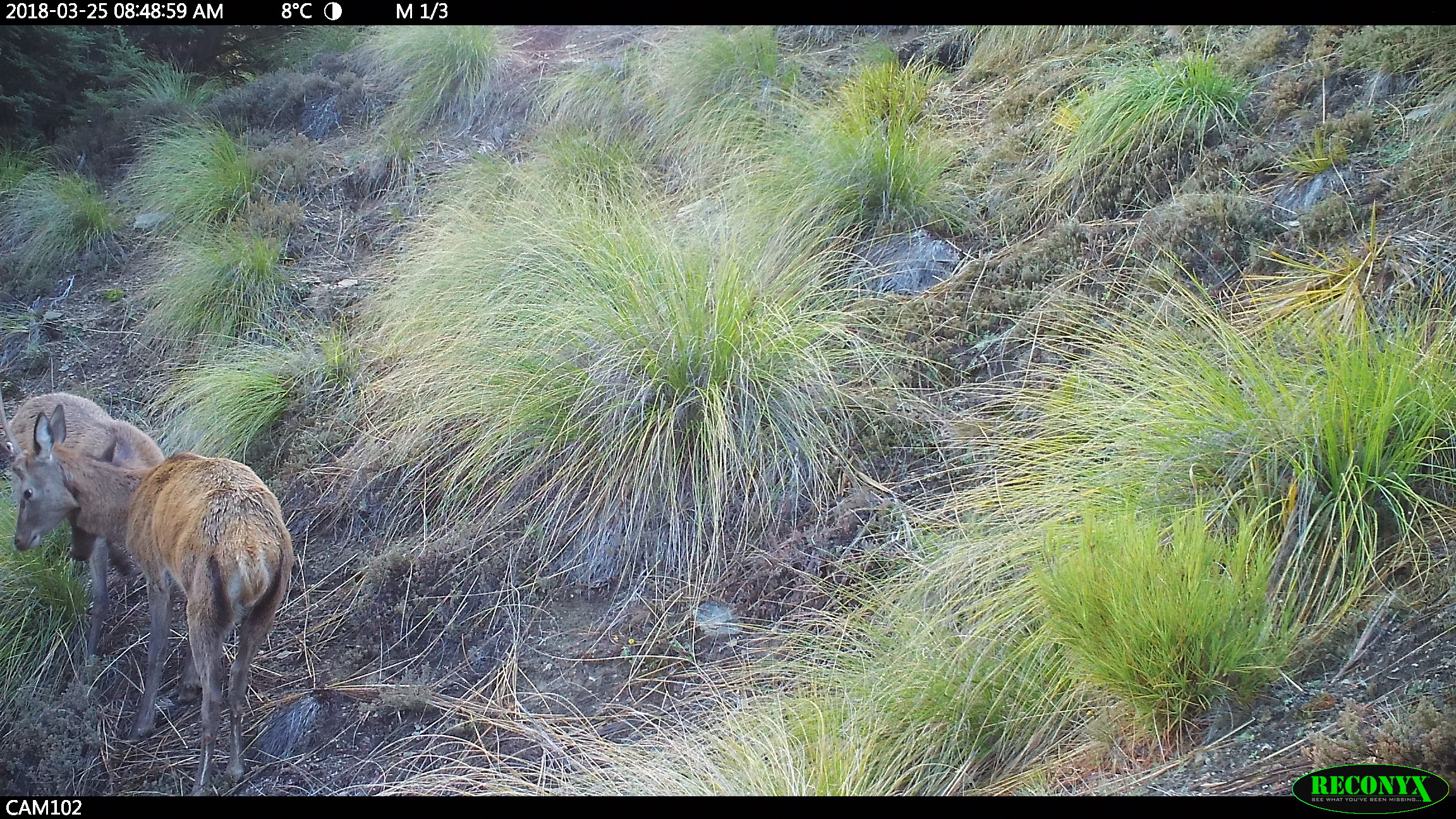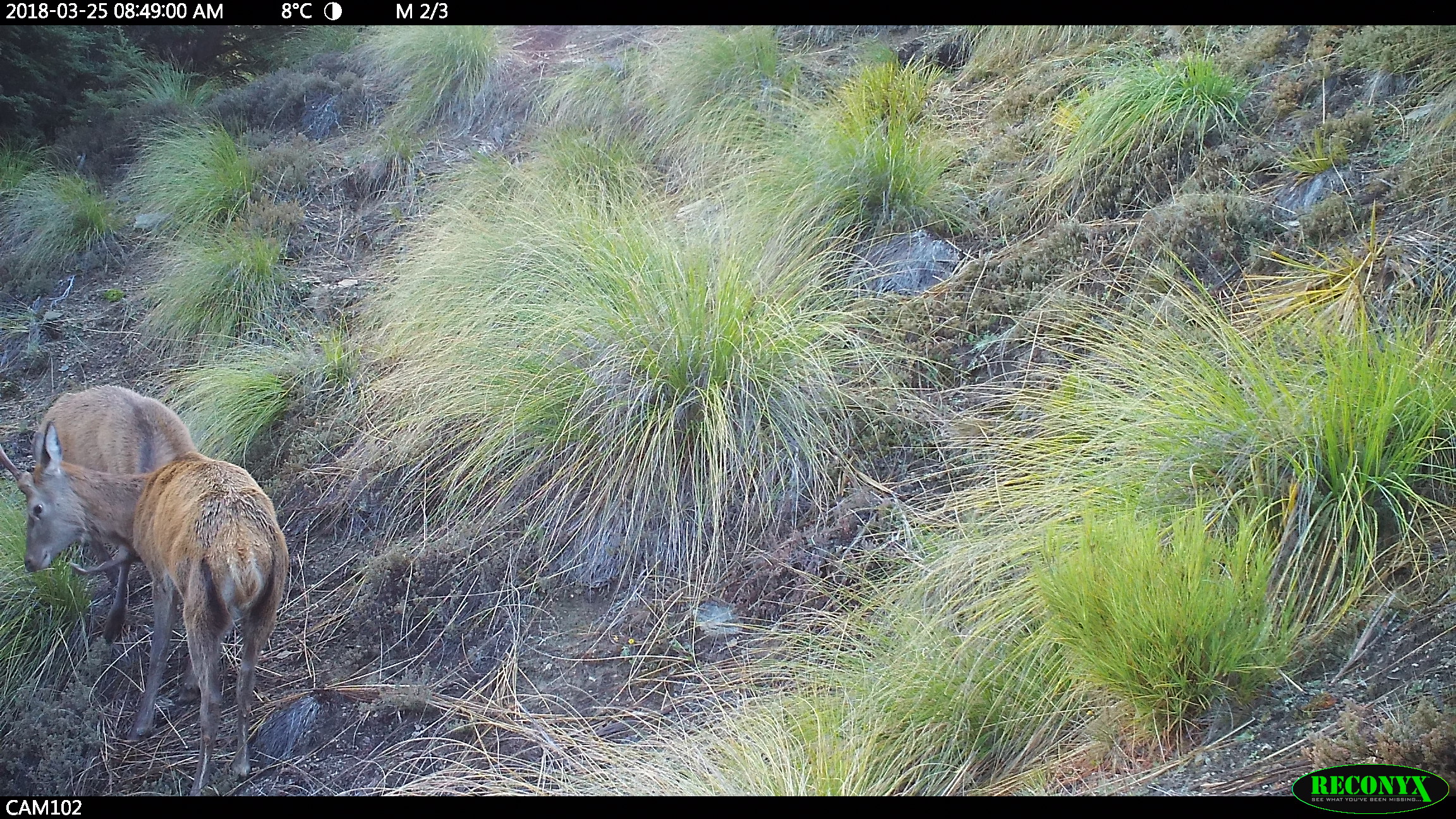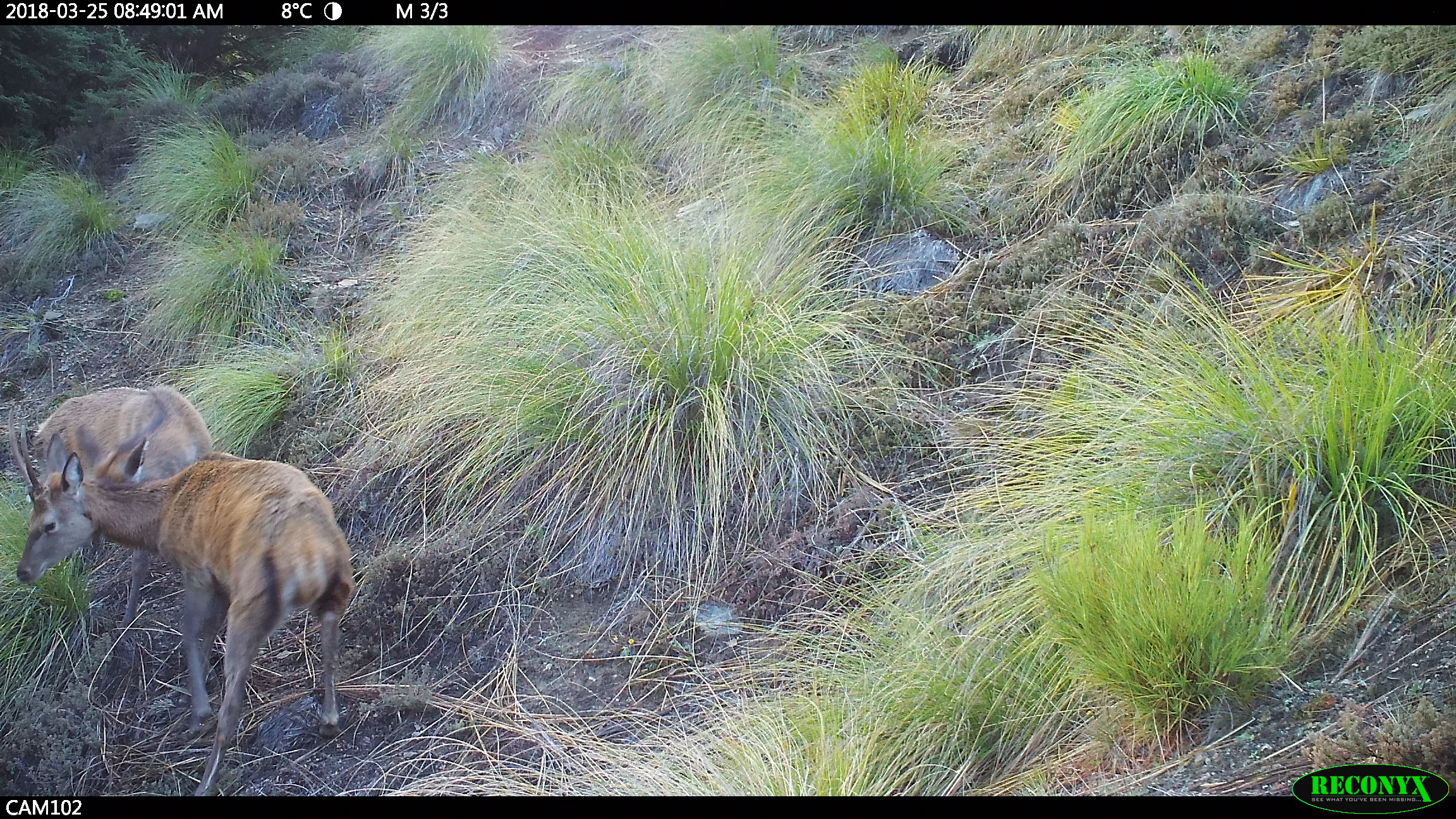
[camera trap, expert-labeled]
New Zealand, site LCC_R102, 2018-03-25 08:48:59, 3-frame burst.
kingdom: Animalia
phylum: Chordata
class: Mammalia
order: Artiodactyla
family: Cervidae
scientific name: Cervidae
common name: deer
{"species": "deer (Cervidae)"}